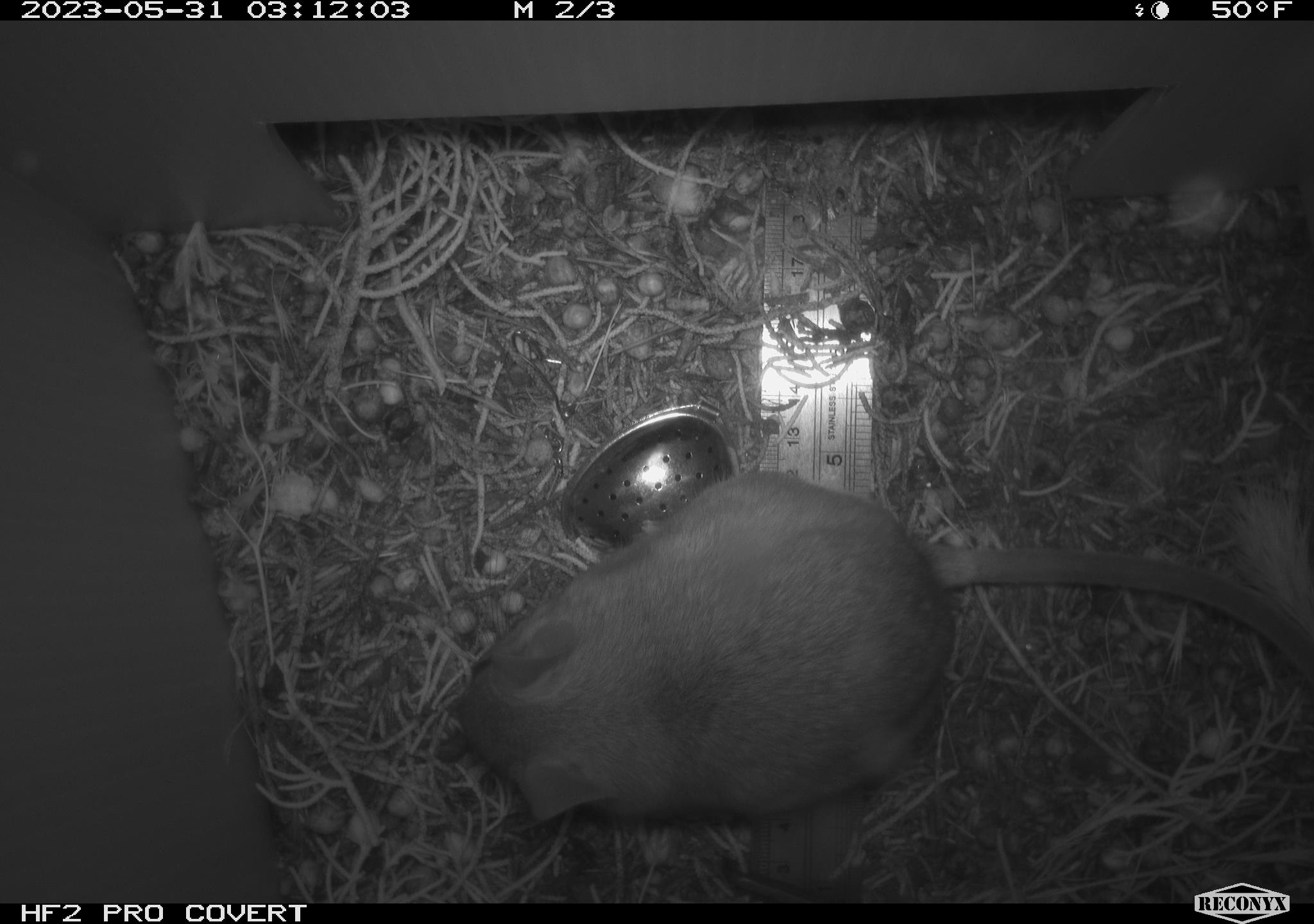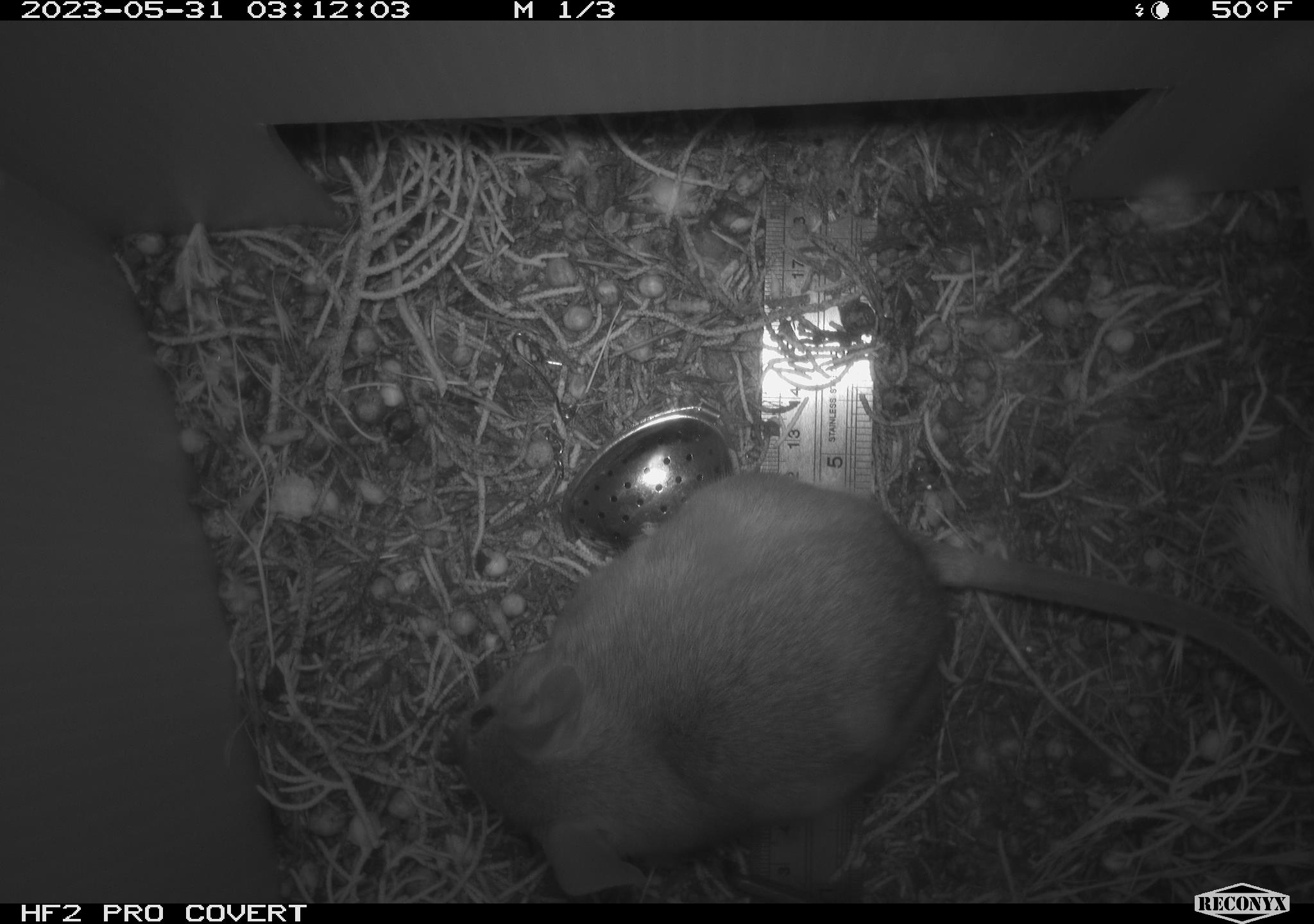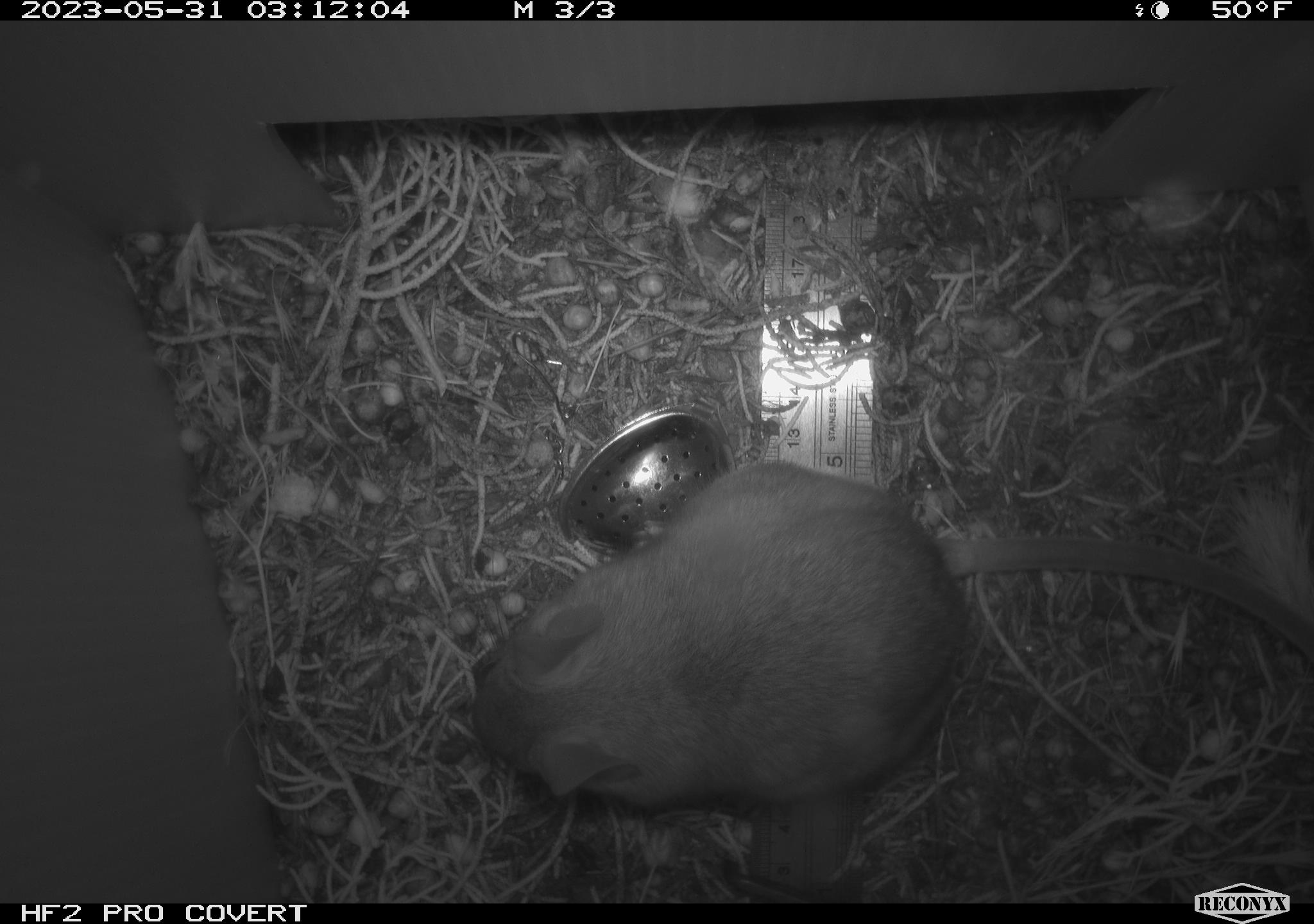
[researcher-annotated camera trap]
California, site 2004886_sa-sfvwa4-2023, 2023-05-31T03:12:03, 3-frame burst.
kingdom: Animalia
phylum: Chordata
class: Mammalia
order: Rodentia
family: Cricetidae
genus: Neotoma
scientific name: Neotoma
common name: pack rat or woodrat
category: neotoma species